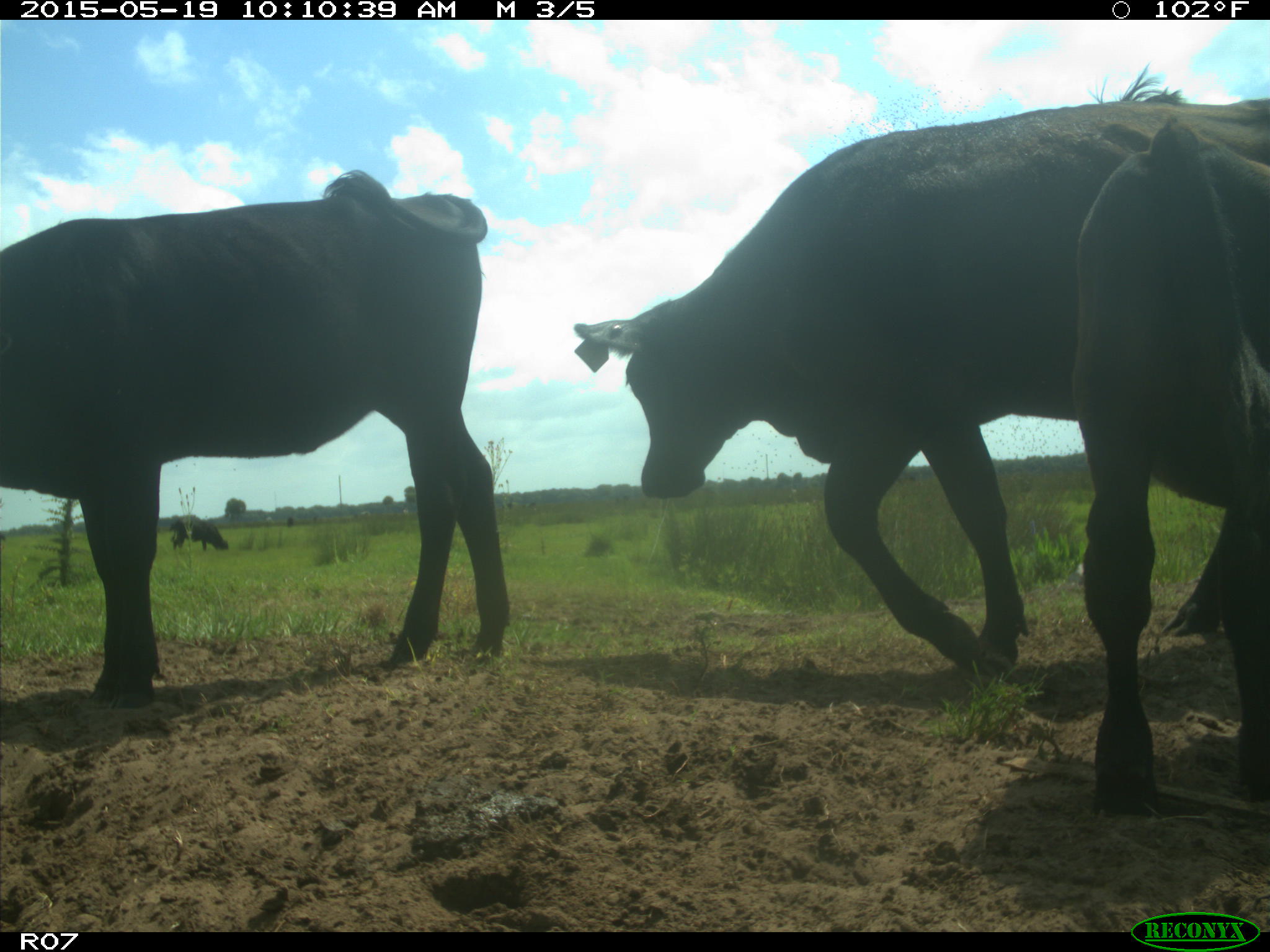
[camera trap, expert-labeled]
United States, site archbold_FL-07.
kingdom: Animalia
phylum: Chordata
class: Mammalia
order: Artiodactyla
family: Bovidae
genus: Bos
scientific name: Bos taurus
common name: domestic cow